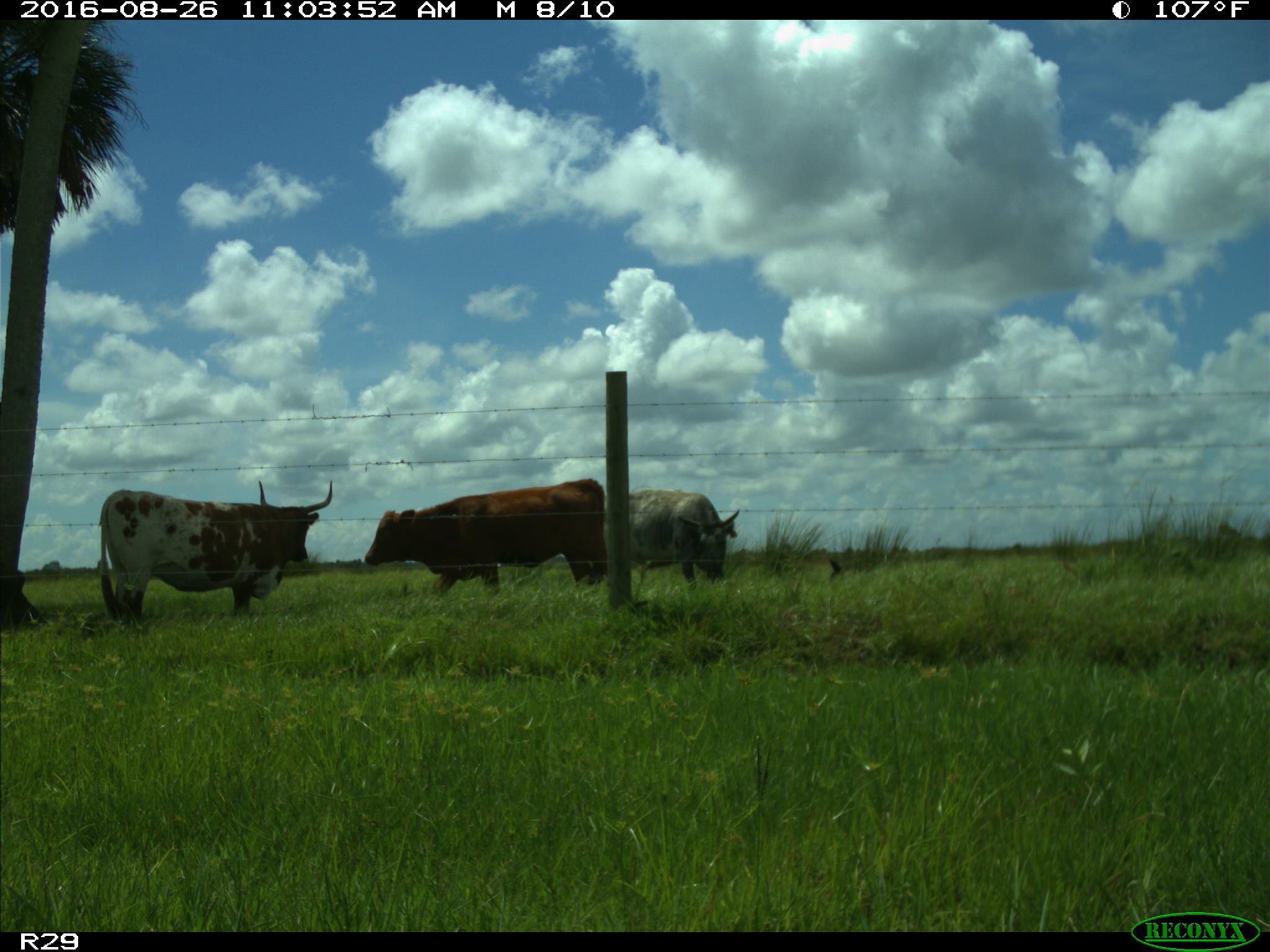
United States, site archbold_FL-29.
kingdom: Animalia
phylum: Chordata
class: Mammalia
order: Artiodactyla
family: Bovidae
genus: Bos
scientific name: Bos taurus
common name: domestic cow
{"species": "Bos taurus (domestic cow)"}